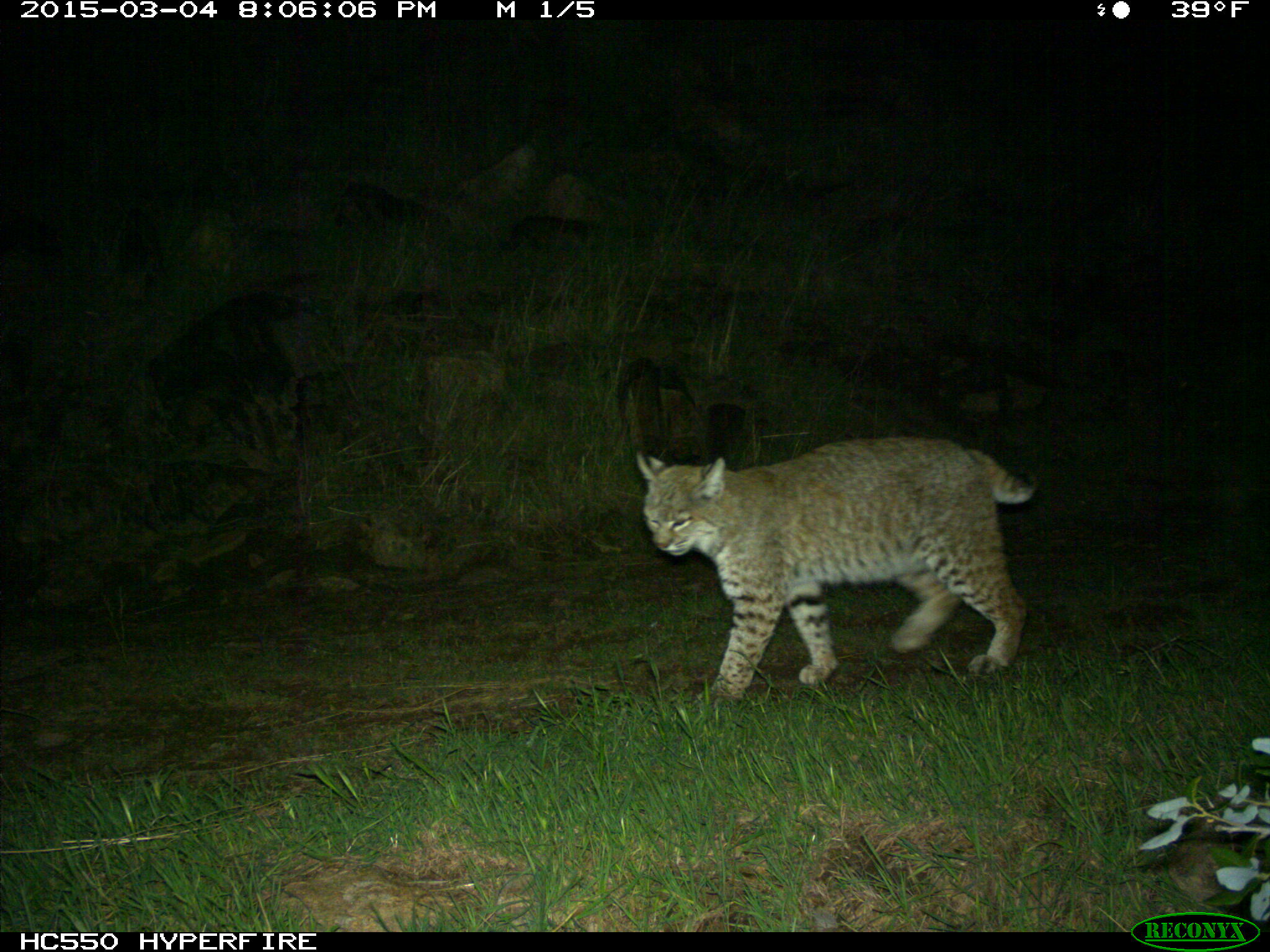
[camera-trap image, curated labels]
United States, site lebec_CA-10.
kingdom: Animalia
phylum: Chordata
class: Mammalia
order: Carnivora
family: Felidae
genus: Lynx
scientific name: Lynx rufus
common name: bobcat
Lynx rufus (bobcat).